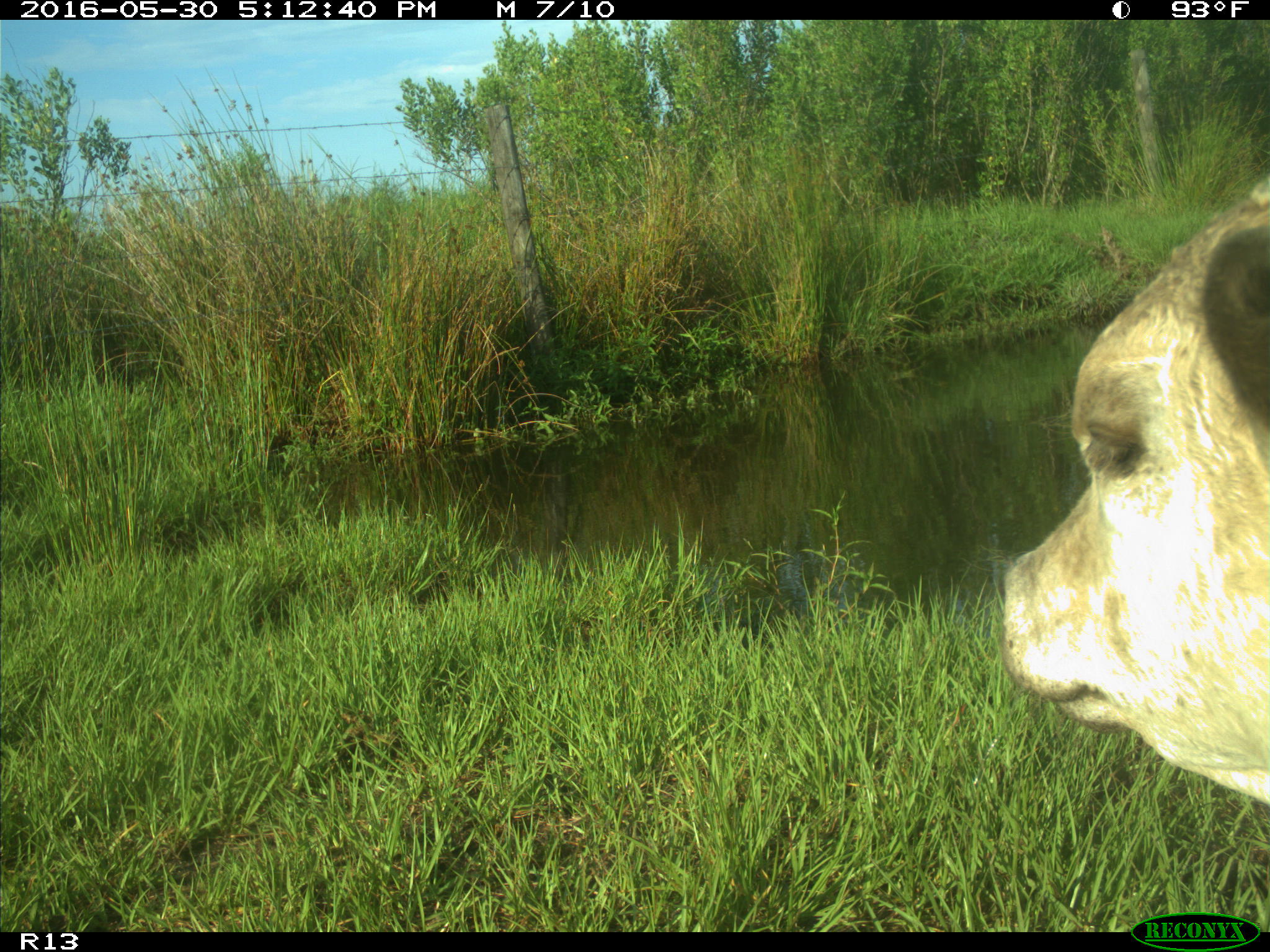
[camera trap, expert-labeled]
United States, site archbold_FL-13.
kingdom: Animalia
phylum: Chordata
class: Mammalia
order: Artiodactyla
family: Bovidae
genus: Bos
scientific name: Bos taurus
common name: domestic cow